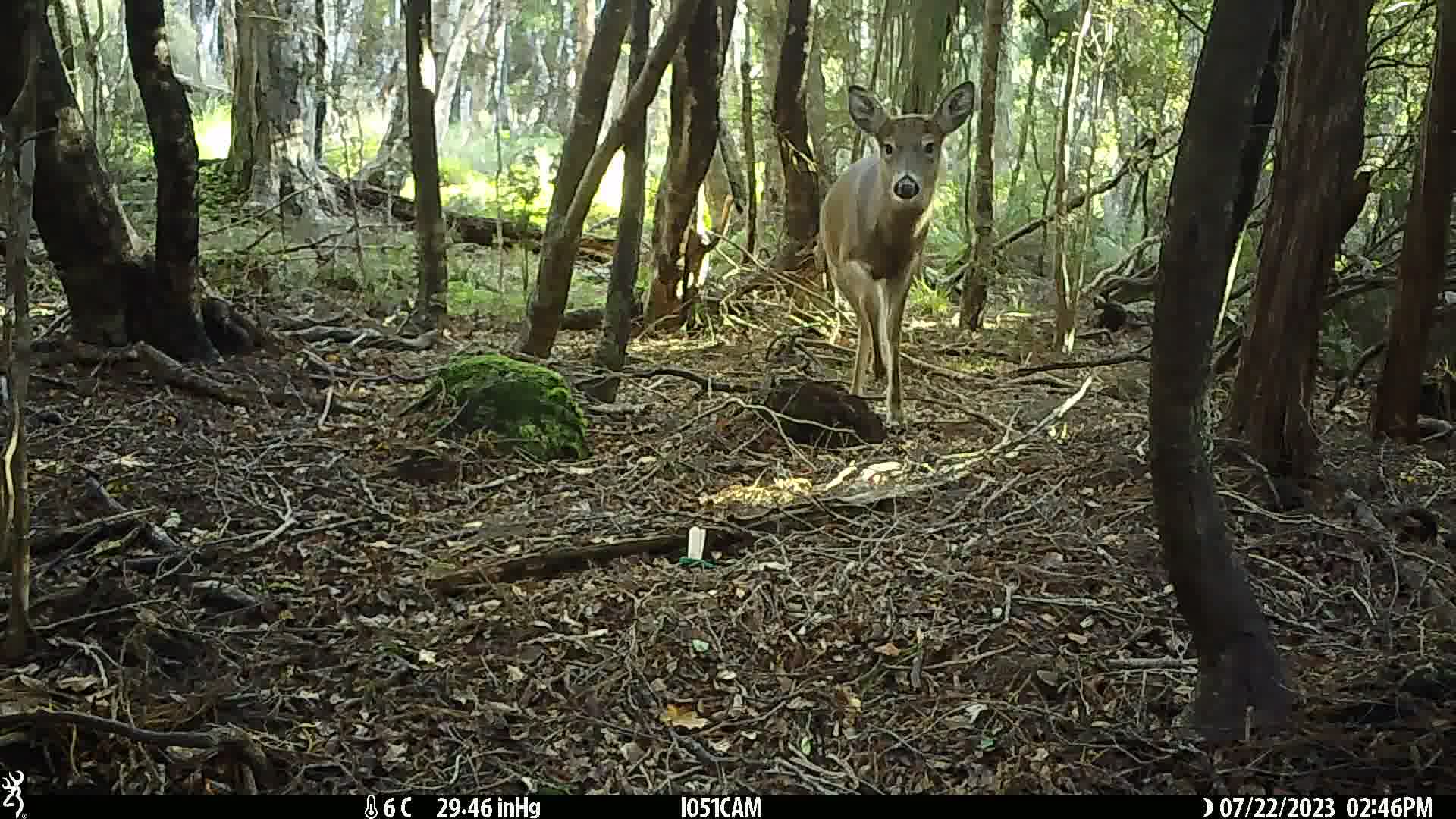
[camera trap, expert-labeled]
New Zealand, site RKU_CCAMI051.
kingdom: Animalia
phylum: Chordata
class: Mammalia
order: Artiodactyla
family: Cervidae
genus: Odocoileus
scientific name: Odocoileus virginianus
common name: white-tailed deer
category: white tailed deer